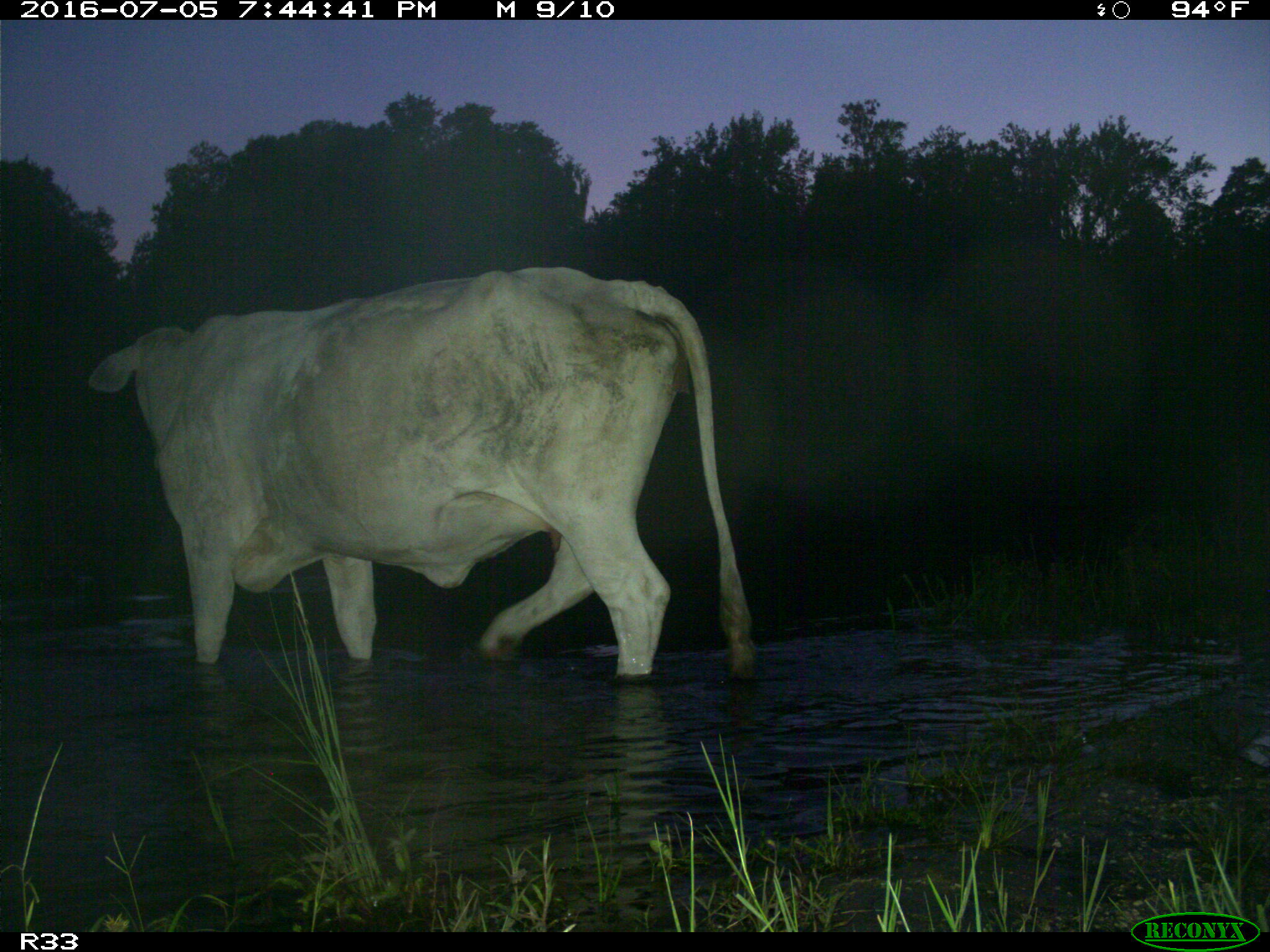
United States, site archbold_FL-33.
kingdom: Animalia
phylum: Chordata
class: Mammalia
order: Artiodactyla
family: Bovidae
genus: Bos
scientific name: Bos taurus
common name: domestic cow